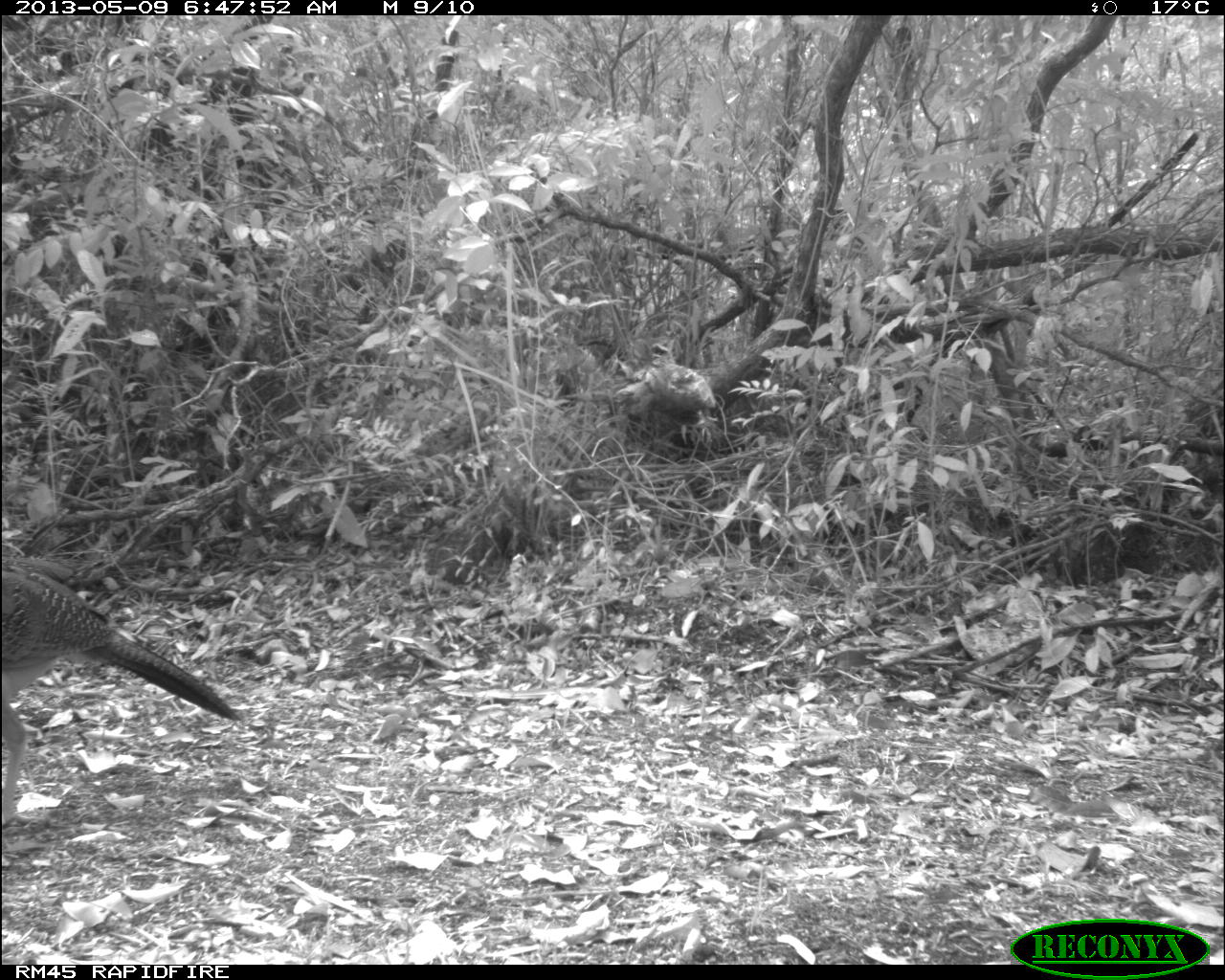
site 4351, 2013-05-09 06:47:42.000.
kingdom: Animalia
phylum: Chordata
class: Aves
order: Galliformes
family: Cracidae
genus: Crax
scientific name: Crax rubra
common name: great curassow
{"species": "Crax rubra (great curassow)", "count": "2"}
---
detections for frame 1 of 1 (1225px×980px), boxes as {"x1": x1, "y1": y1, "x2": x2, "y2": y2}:
crax rubra: {"x1": 3, "y1": 542, "x2": 240, "y2": 826}